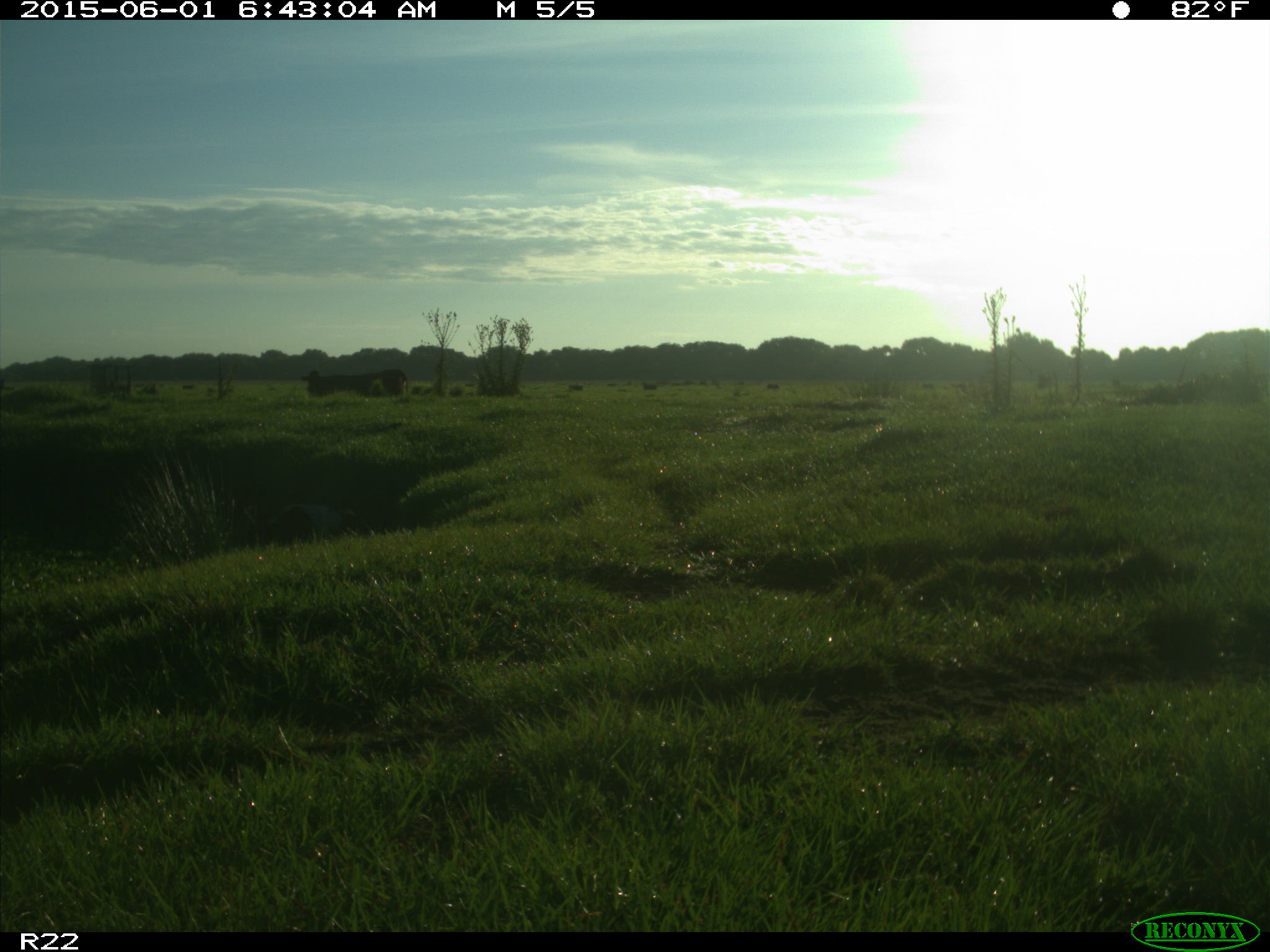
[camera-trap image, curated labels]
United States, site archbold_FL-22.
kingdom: Animalia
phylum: Chordata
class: Mammalia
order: Artiodactyla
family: Bovidae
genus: Bos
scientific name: Bos taurus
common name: domestic cow